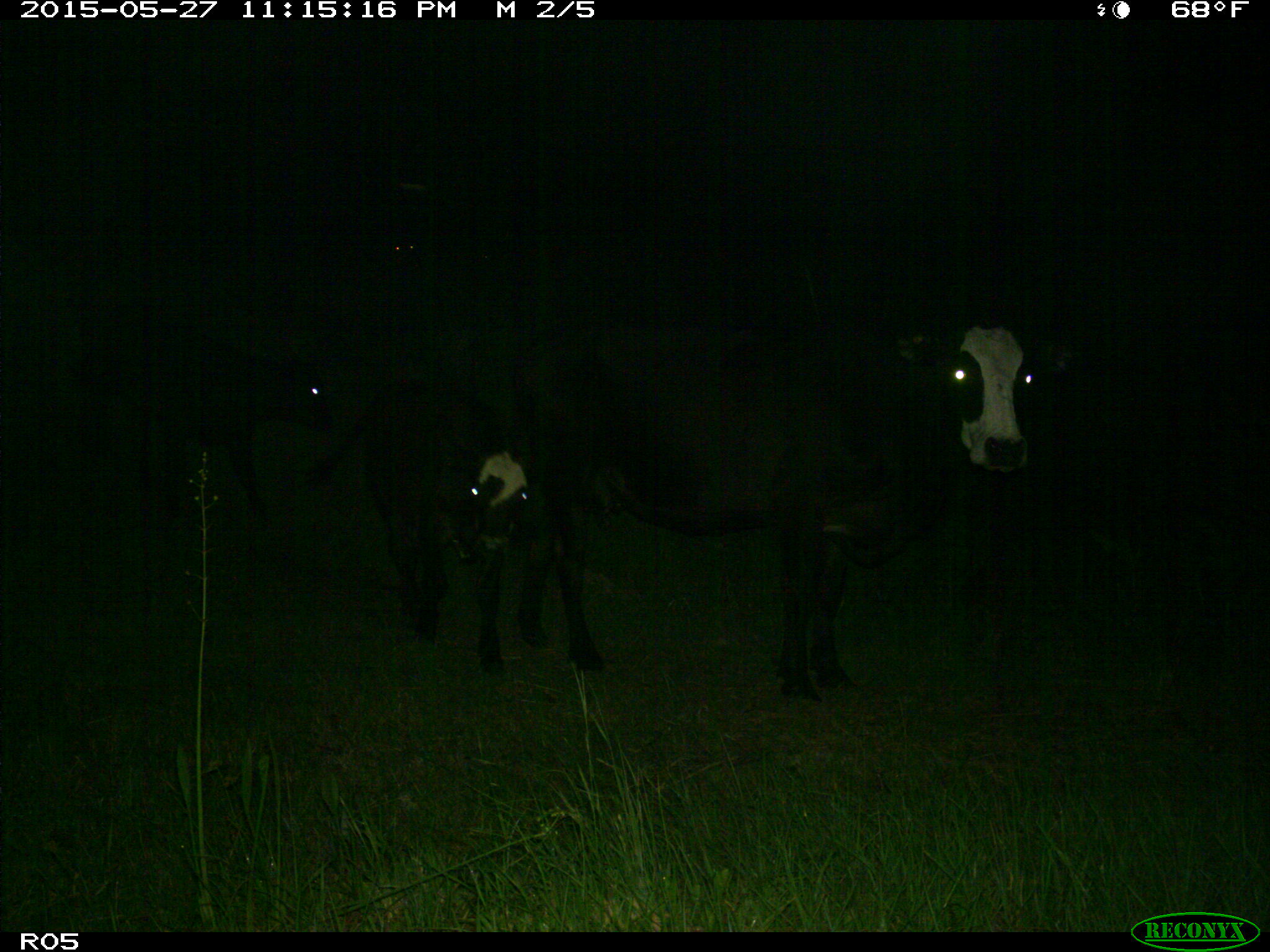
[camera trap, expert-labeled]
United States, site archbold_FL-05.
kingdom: Animalia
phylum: Chordata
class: Mammalia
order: Artiodactyla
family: Bovidae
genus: Bos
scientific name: Bos taurus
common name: domestic cow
Bos taurus (domestic cow).